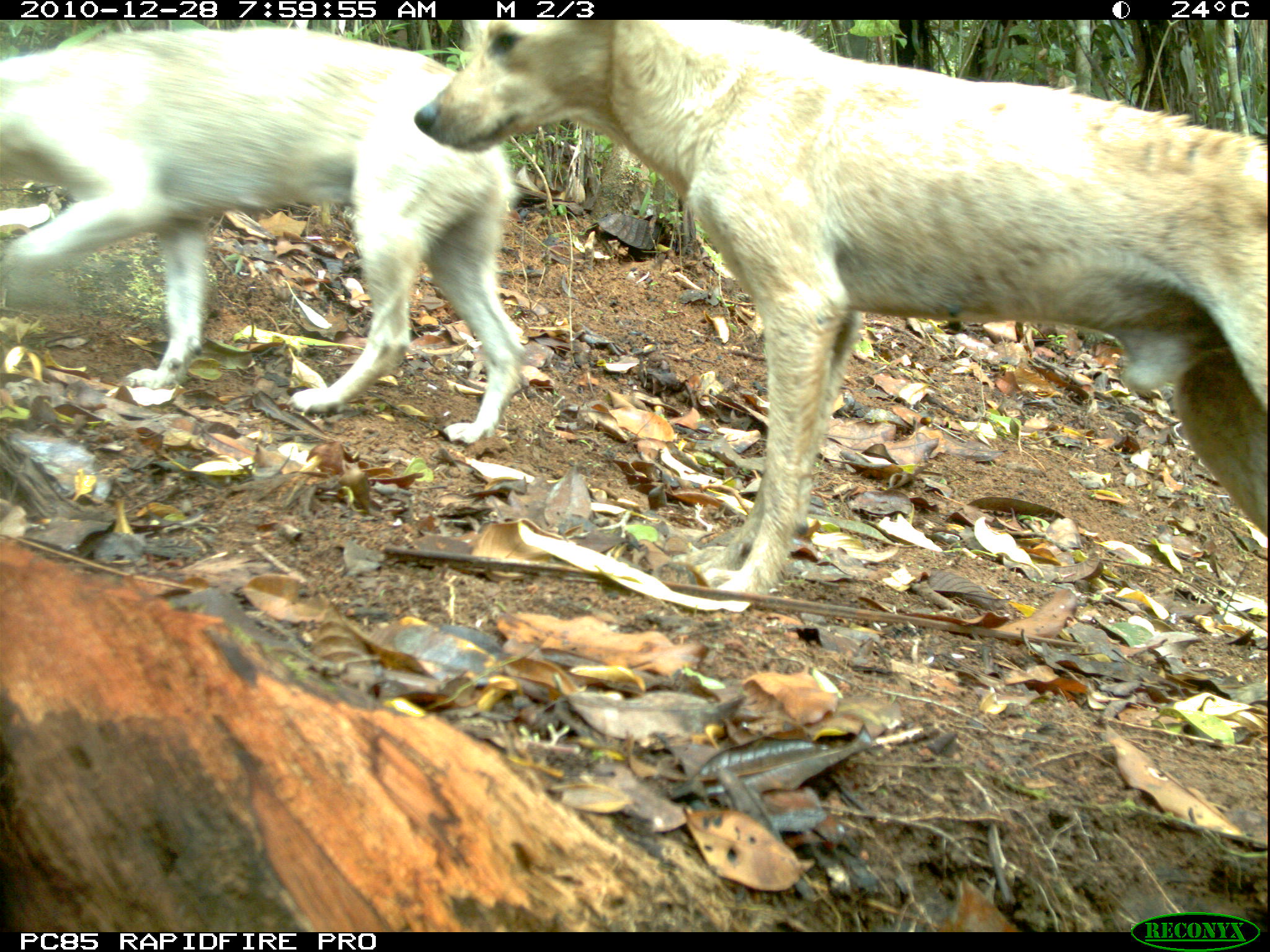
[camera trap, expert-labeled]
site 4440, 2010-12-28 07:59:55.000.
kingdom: Animalia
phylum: Chordata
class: Mammalia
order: Carnivora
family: Canidae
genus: Canis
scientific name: Canis familiaris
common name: domestic dog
Canis familiaris (domestic dog), count 1.